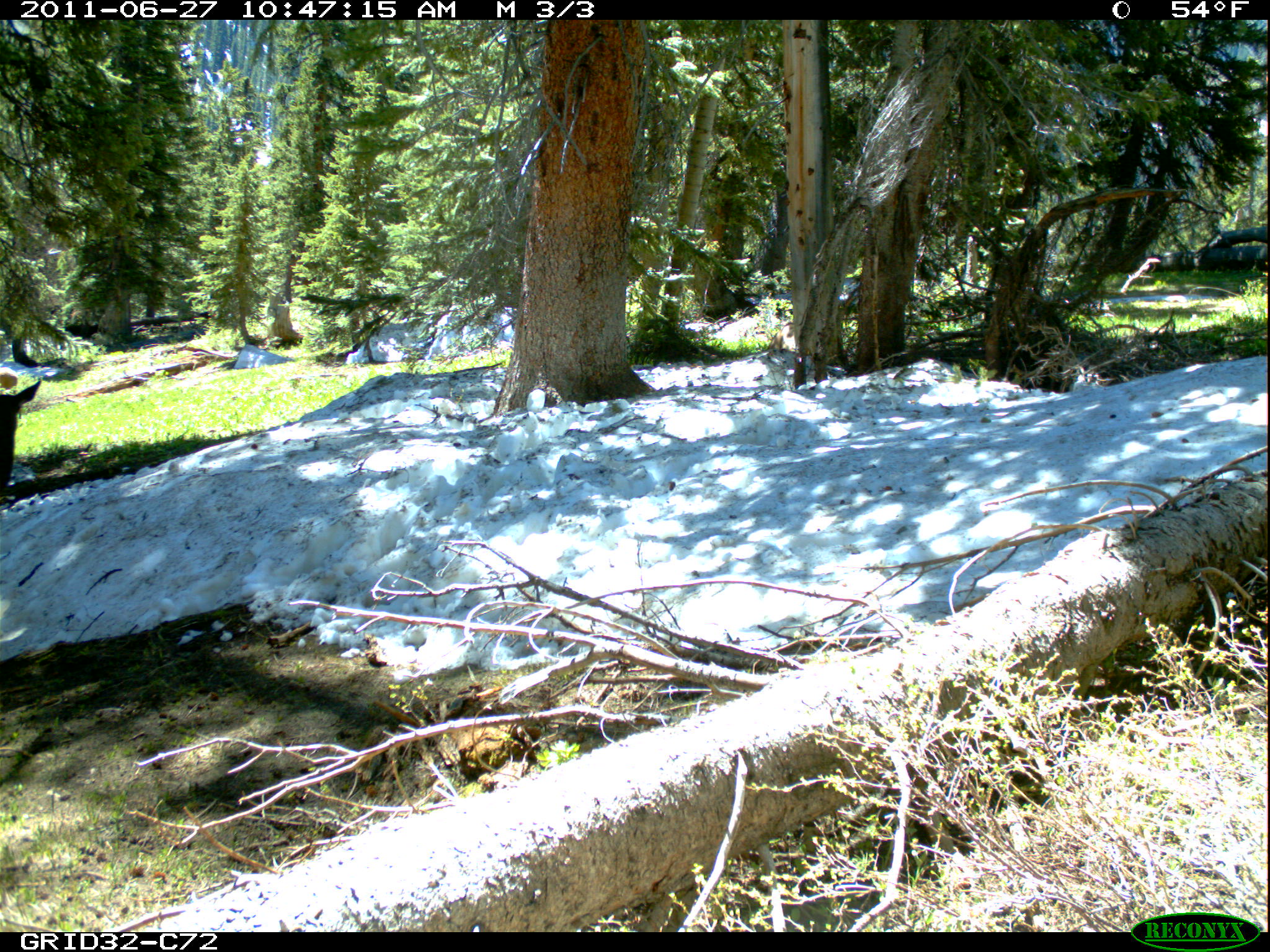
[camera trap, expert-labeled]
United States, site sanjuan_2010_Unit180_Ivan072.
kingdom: Animalia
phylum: Chordata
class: Mammalia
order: Artiodactyla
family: Cervidae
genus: Cervus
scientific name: Cervus elaphus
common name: red deer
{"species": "Cervus elaphus (red deer)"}